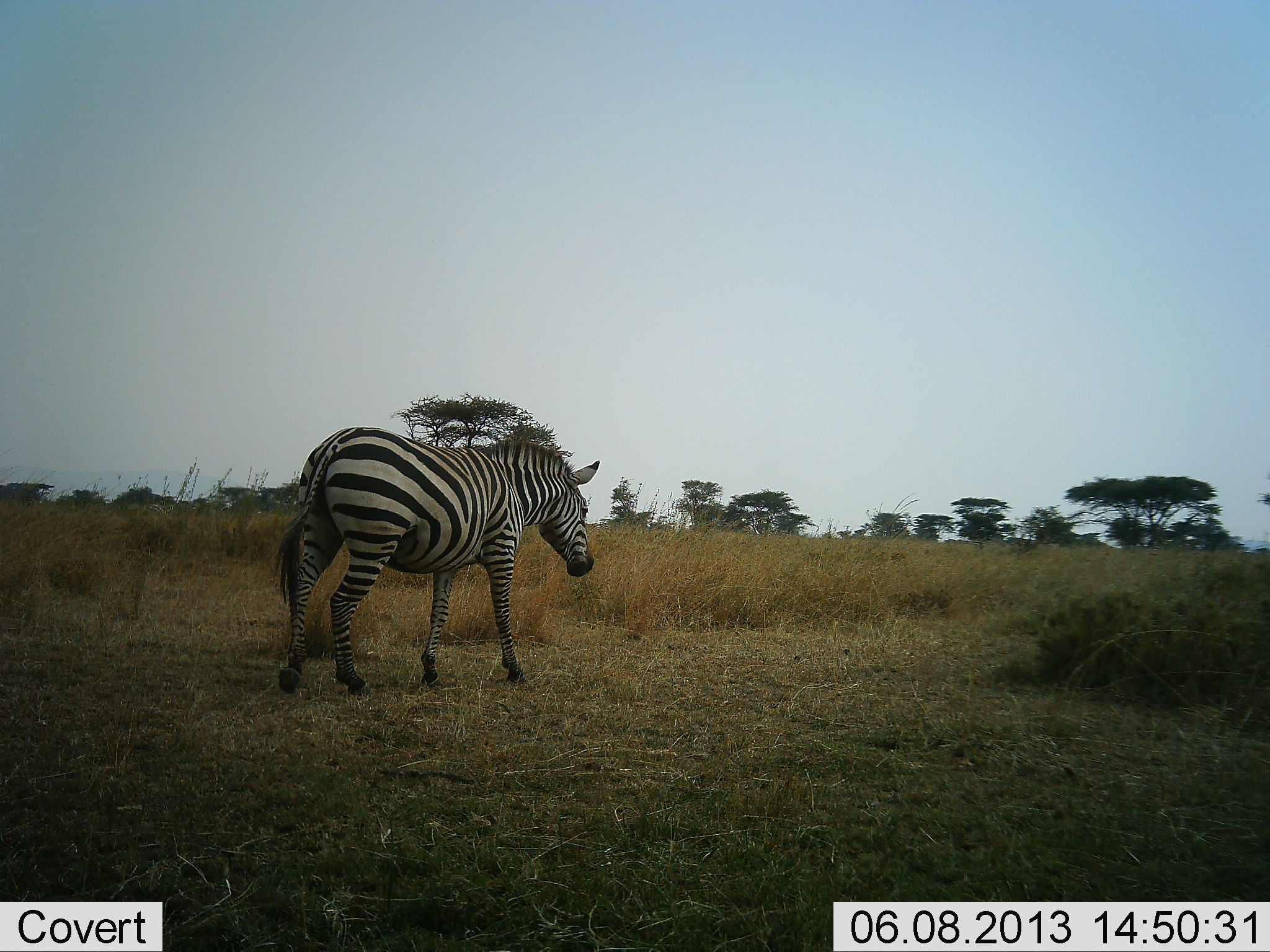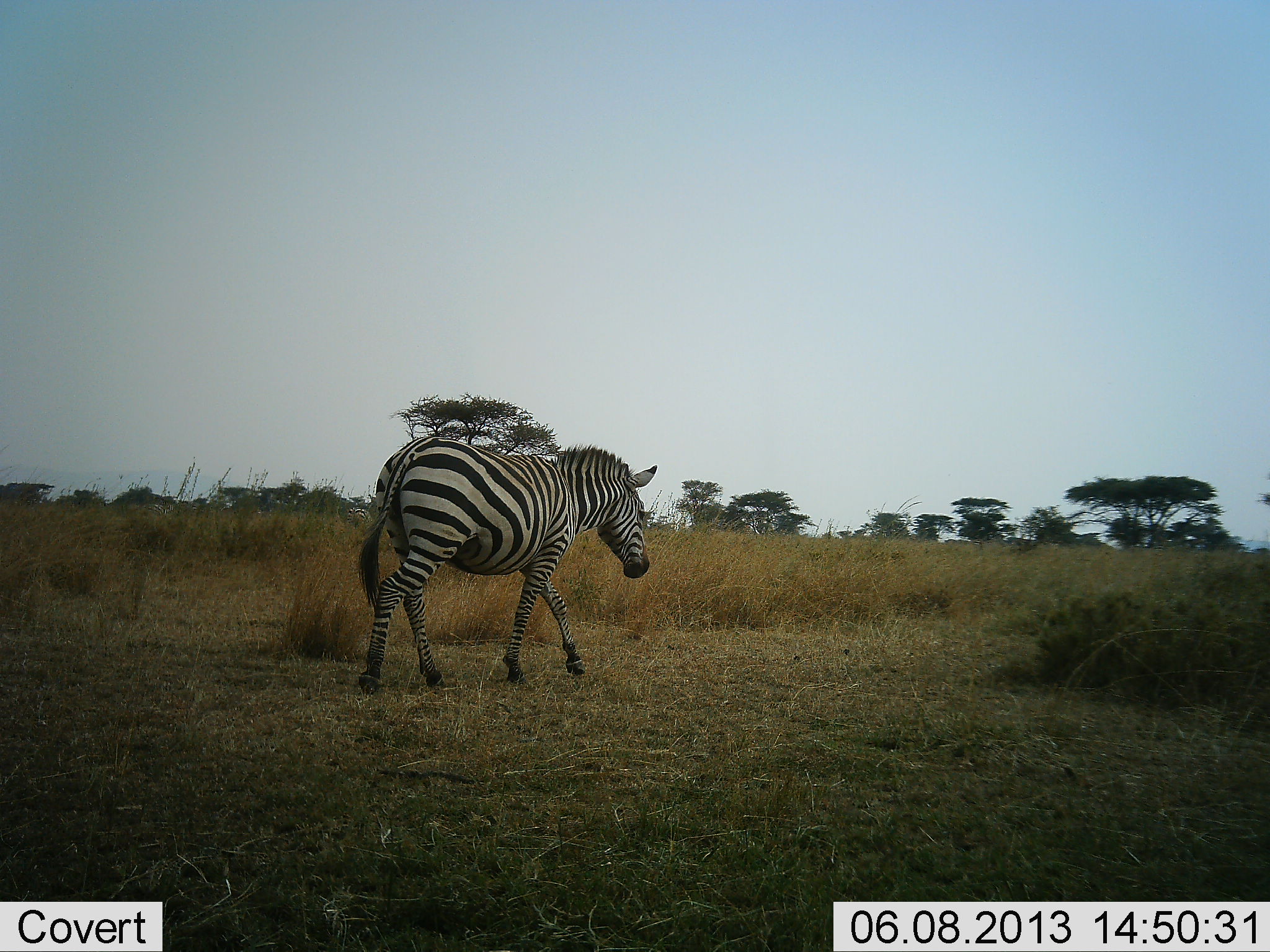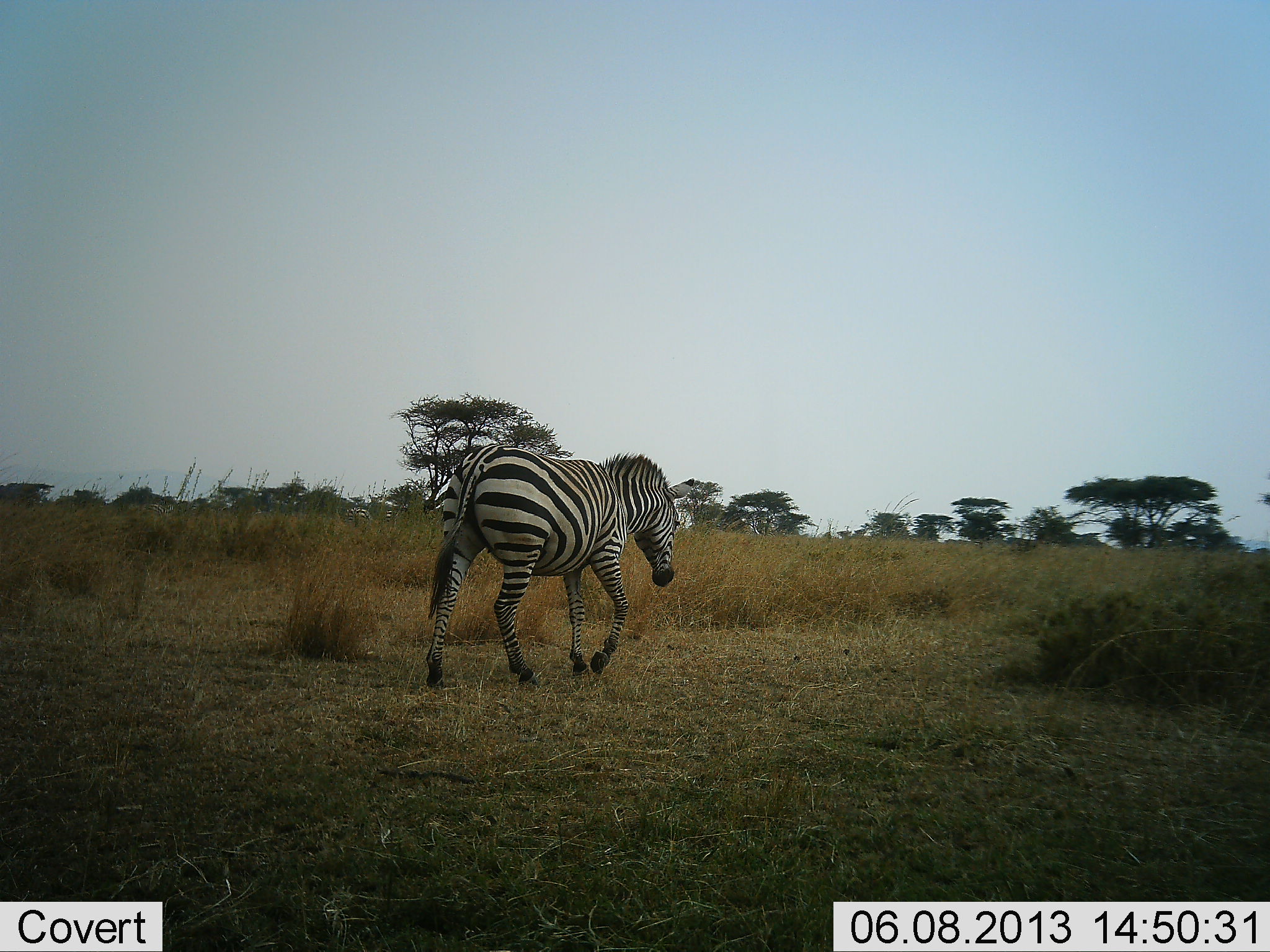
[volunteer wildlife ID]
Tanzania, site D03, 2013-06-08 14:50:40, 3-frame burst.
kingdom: Animalia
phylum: Chordata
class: Mammalia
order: Perissodactyla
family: Equidae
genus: Equus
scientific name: Equus quagga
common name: plains zebra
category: zebra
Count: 1.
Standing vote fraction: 10%.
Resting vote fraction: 0%.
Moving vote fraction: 100%.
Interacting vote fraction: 0%.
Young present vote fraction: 0%.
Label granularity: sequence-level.